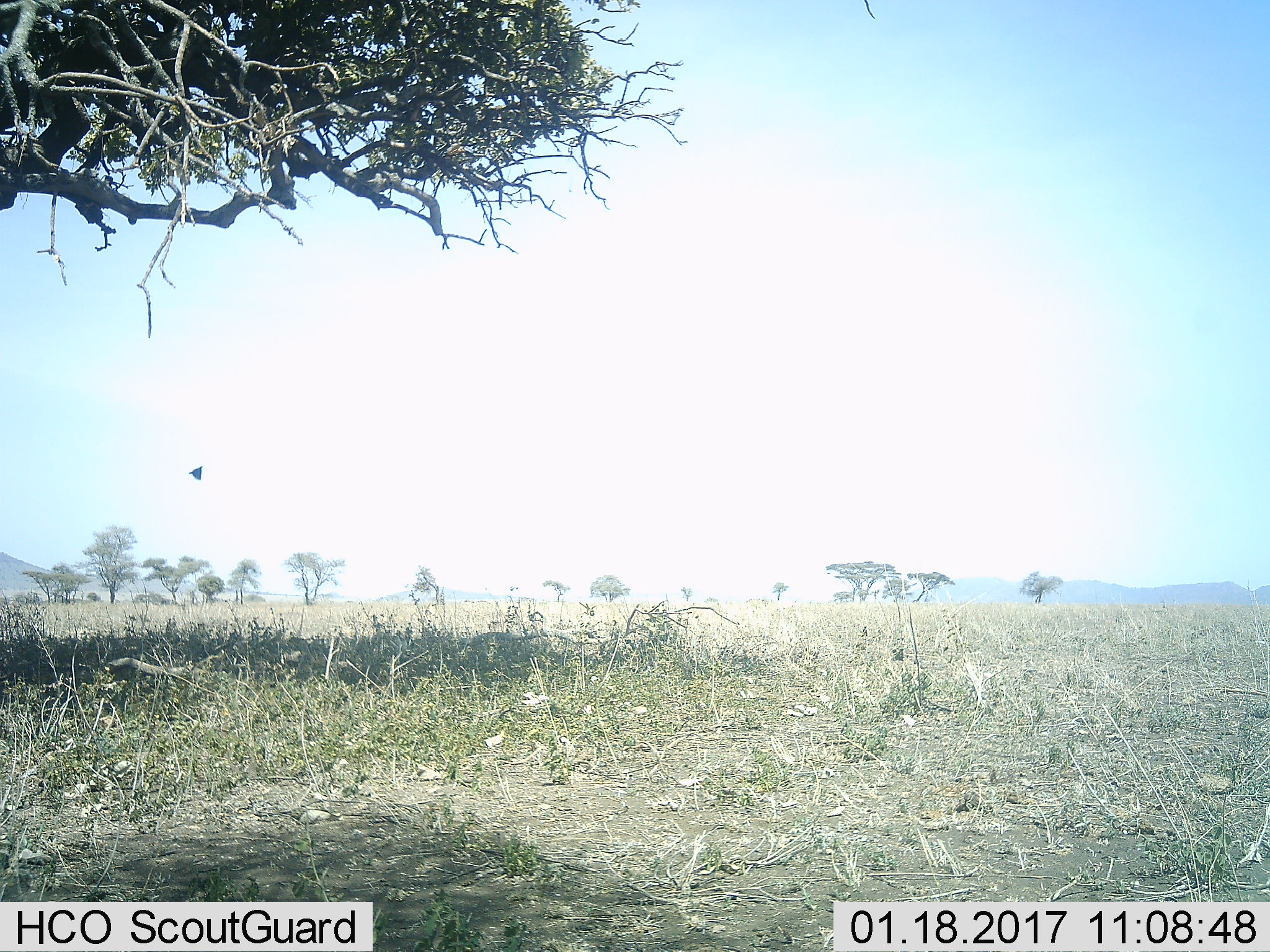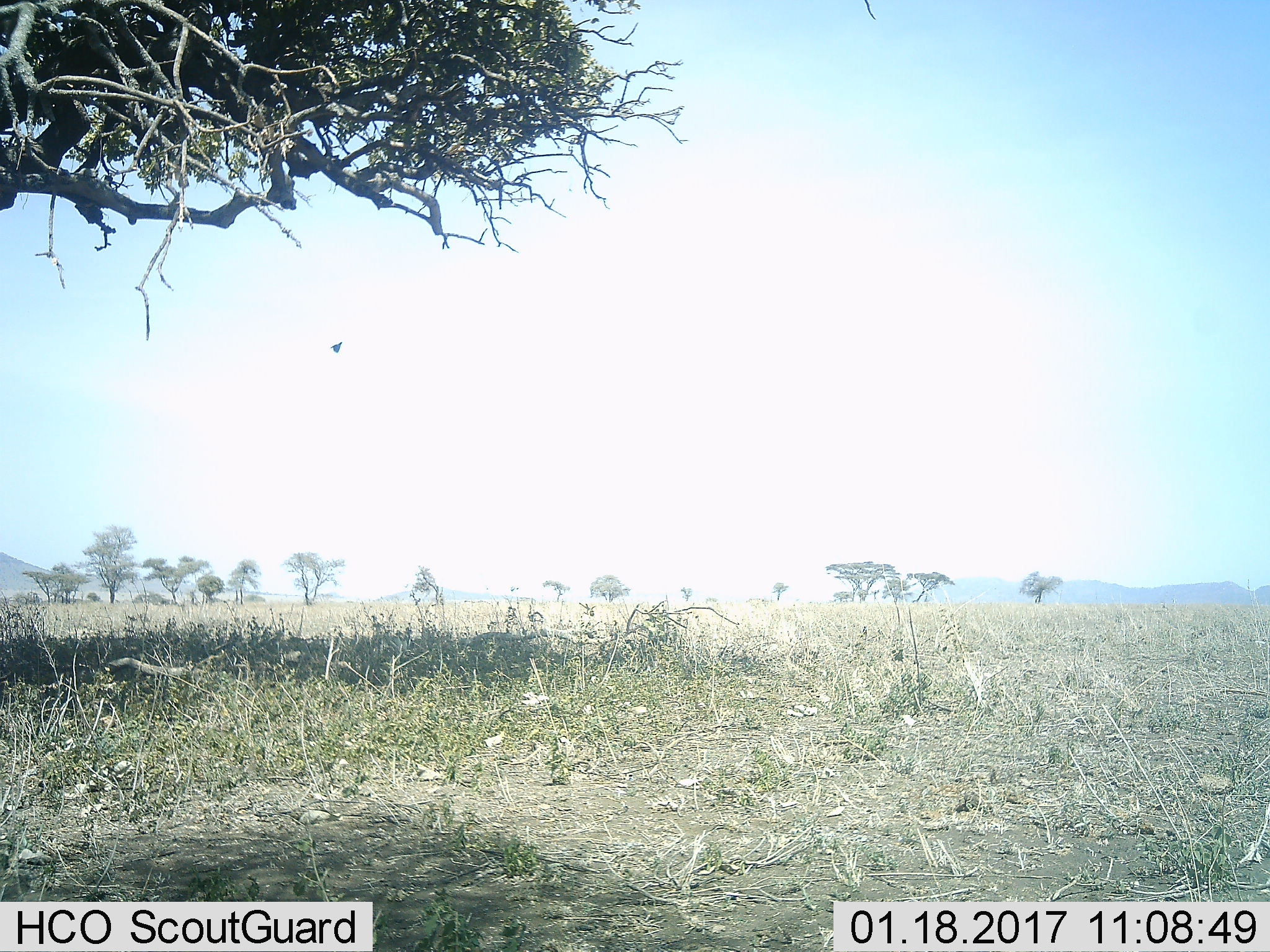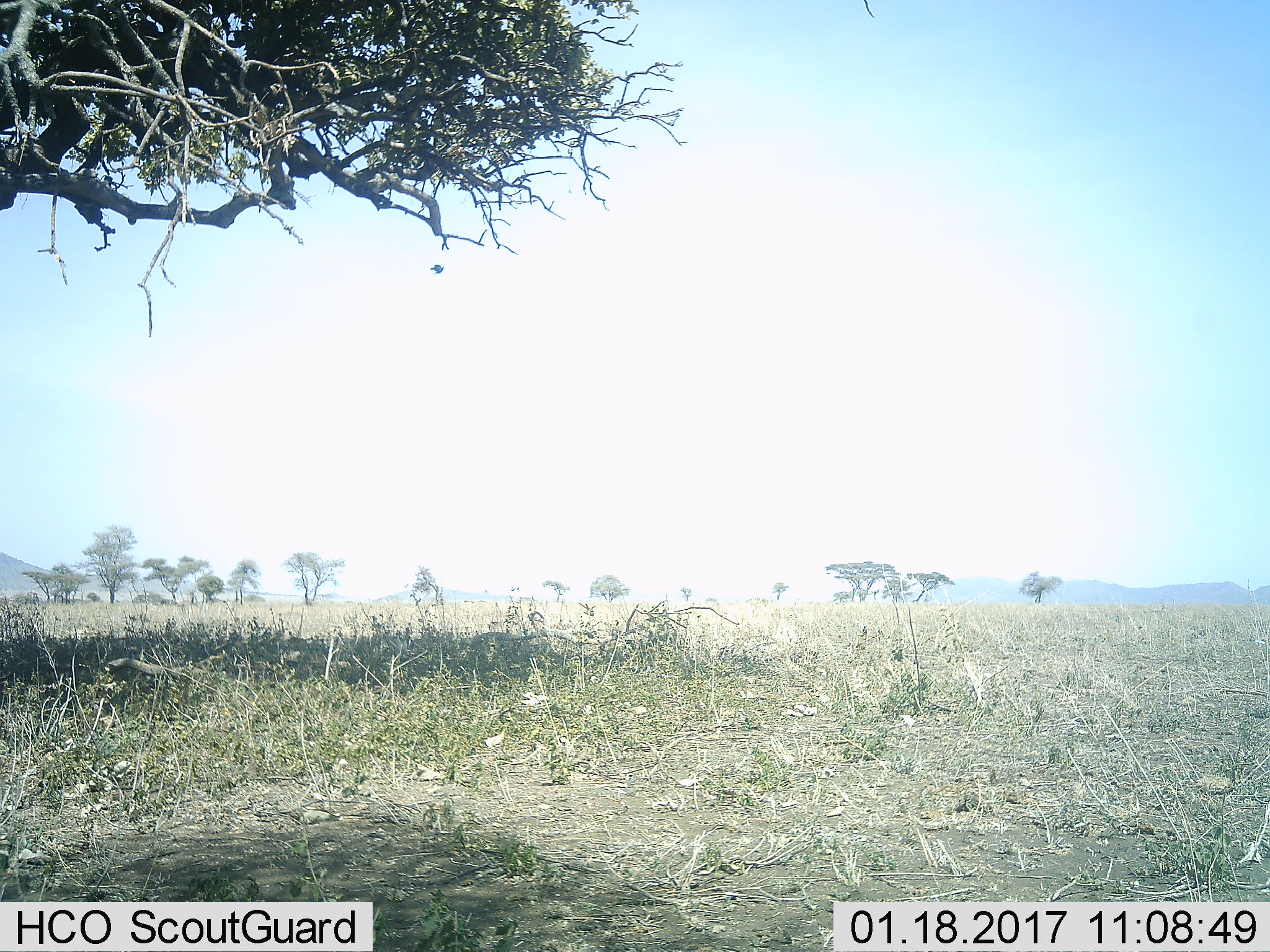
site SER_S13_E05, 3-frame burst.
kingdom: Animalia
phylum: Chordata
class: Aves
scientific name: Aves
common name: bird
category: birdother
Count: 1.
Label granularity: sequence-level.